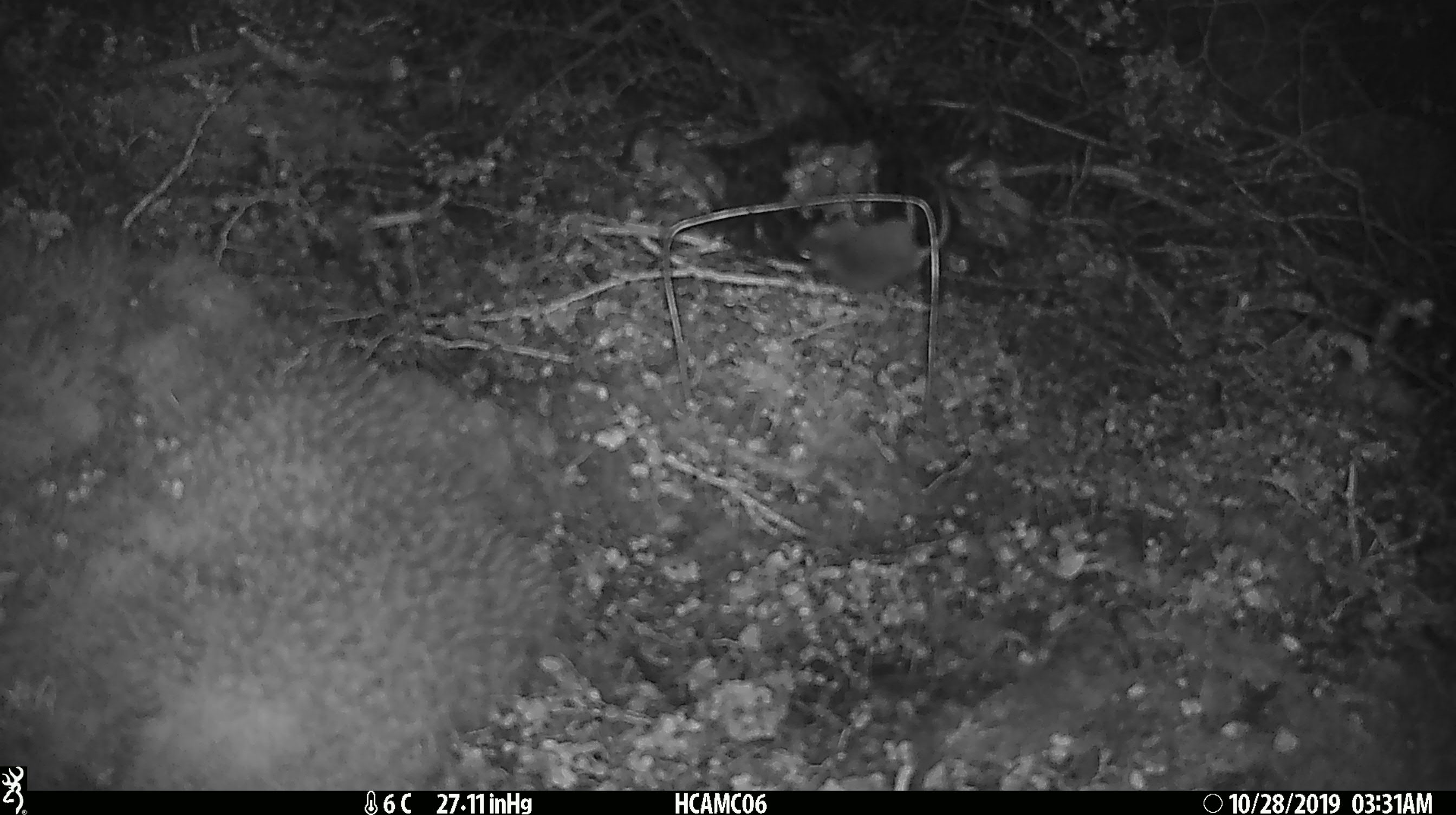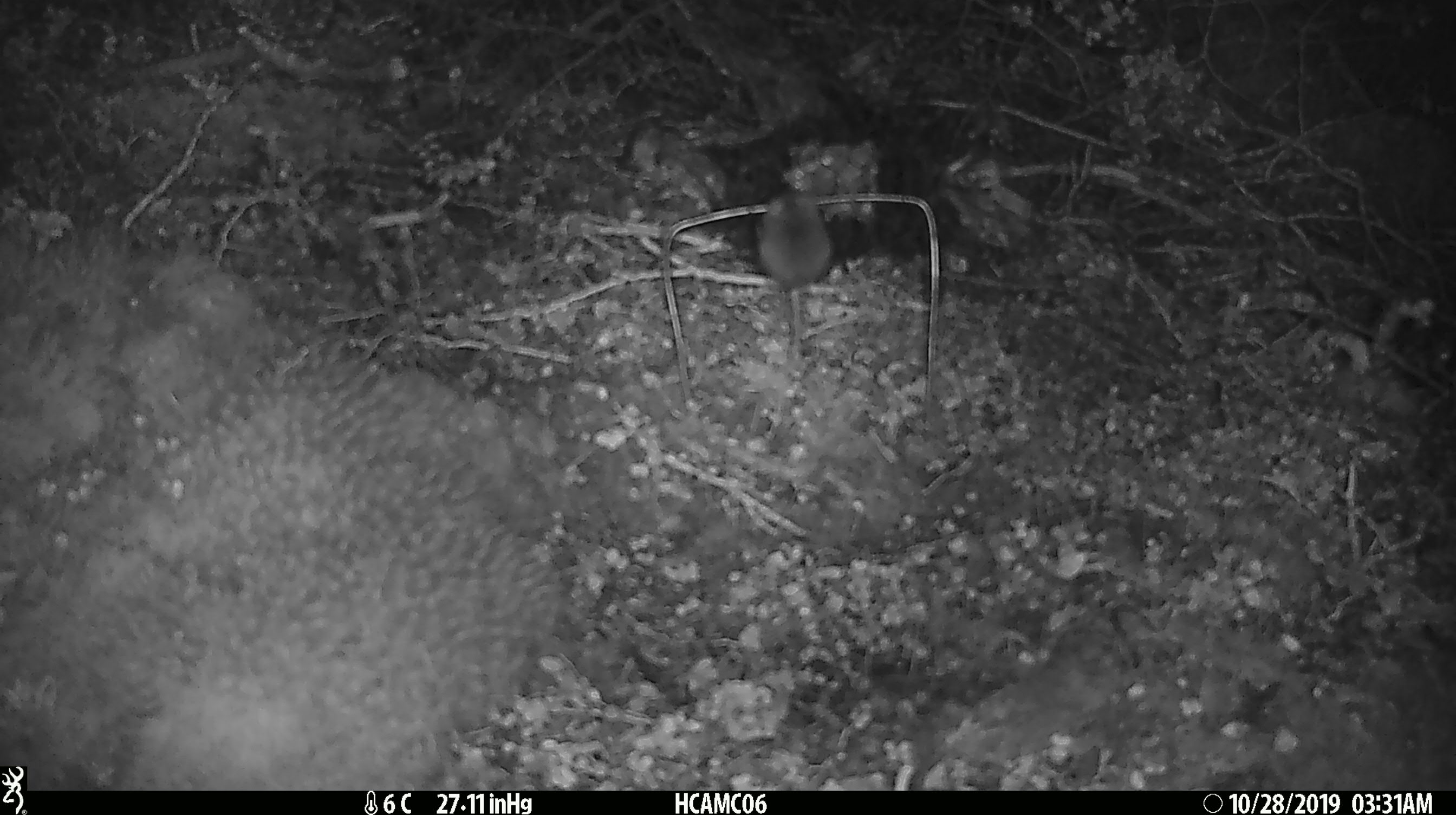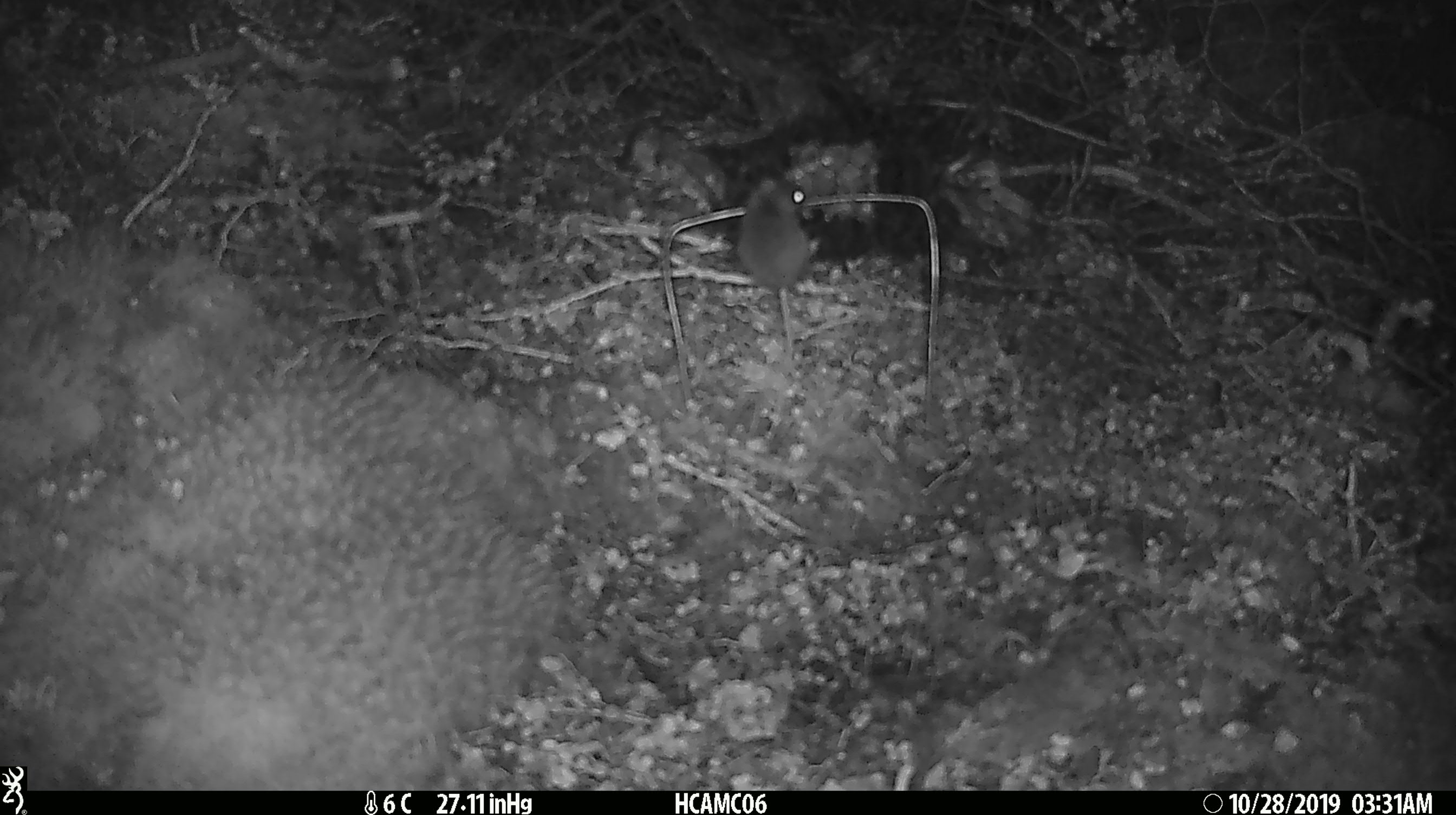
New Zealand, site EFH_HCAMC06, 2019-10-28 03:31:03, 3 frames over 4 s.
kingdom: Animalia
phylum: Chordata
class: Mammalia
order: Rodentia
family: Muridae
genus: Mus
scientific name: Mus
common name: mouse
Mouse (Mus).